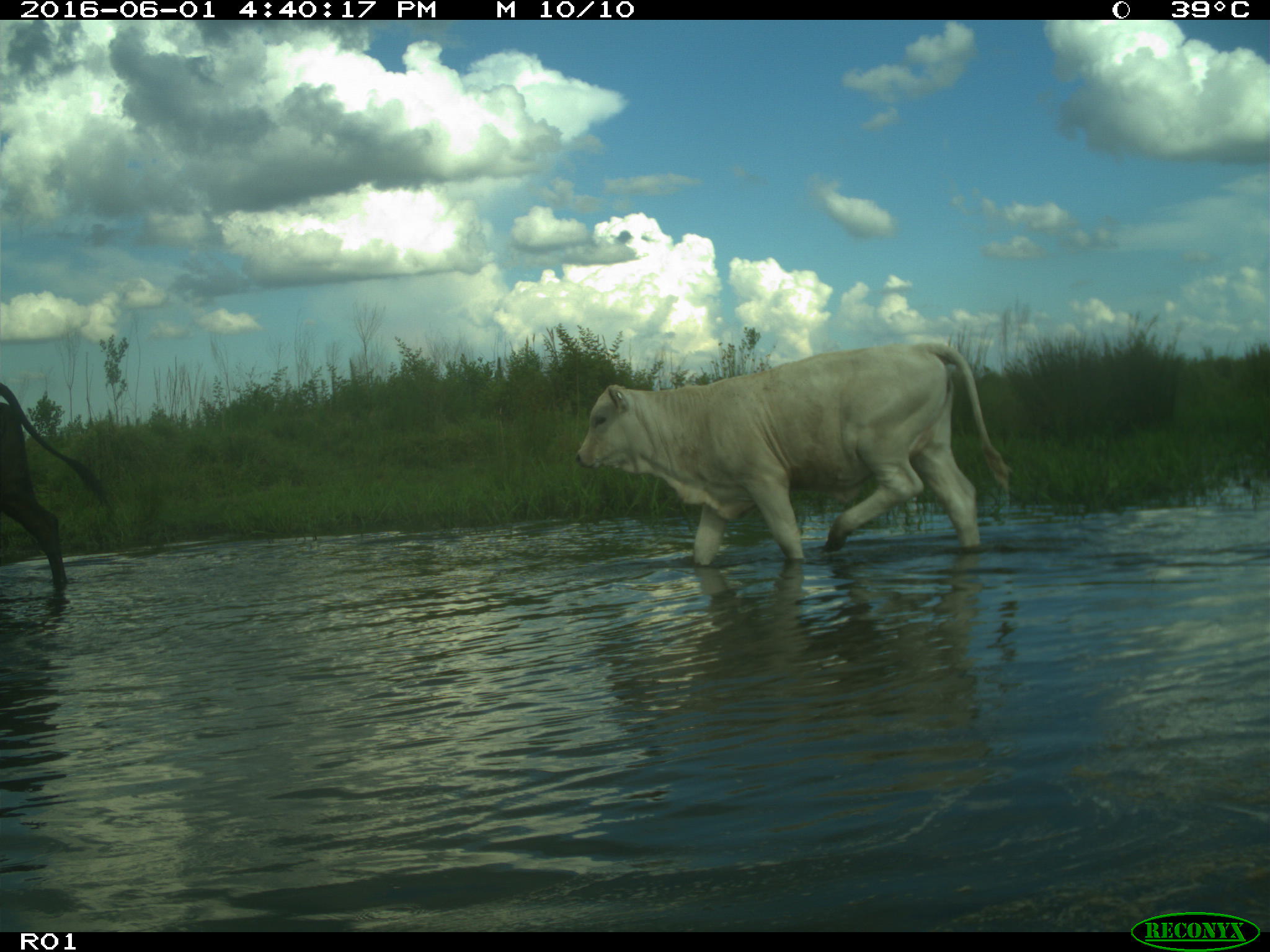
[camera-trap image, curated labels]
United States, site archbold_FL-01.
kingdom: Animalia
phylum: Chordata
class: Mammalia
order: Artiodactyla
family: Bovidae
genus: Bos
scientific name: Bos taurus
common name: domestic cow